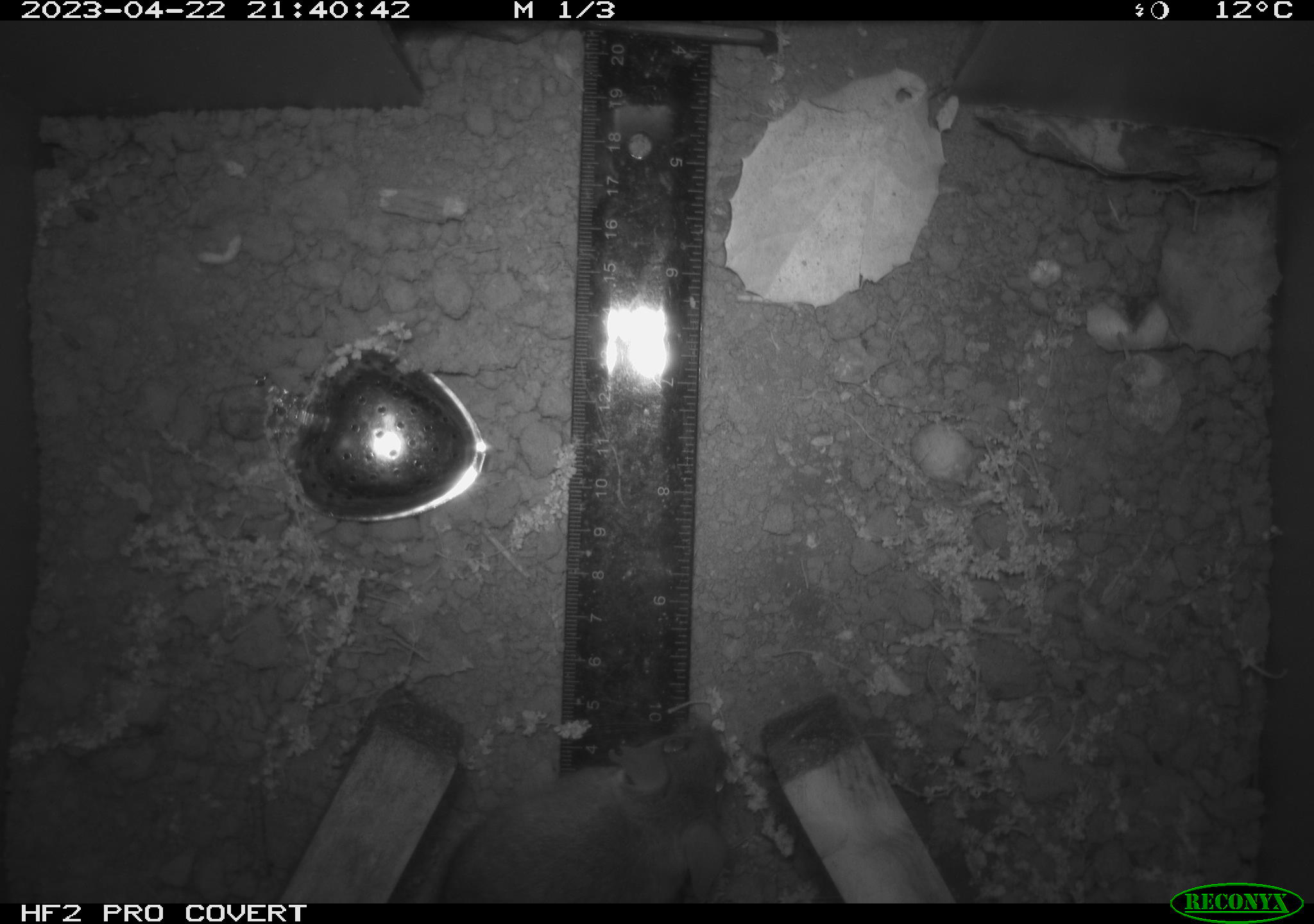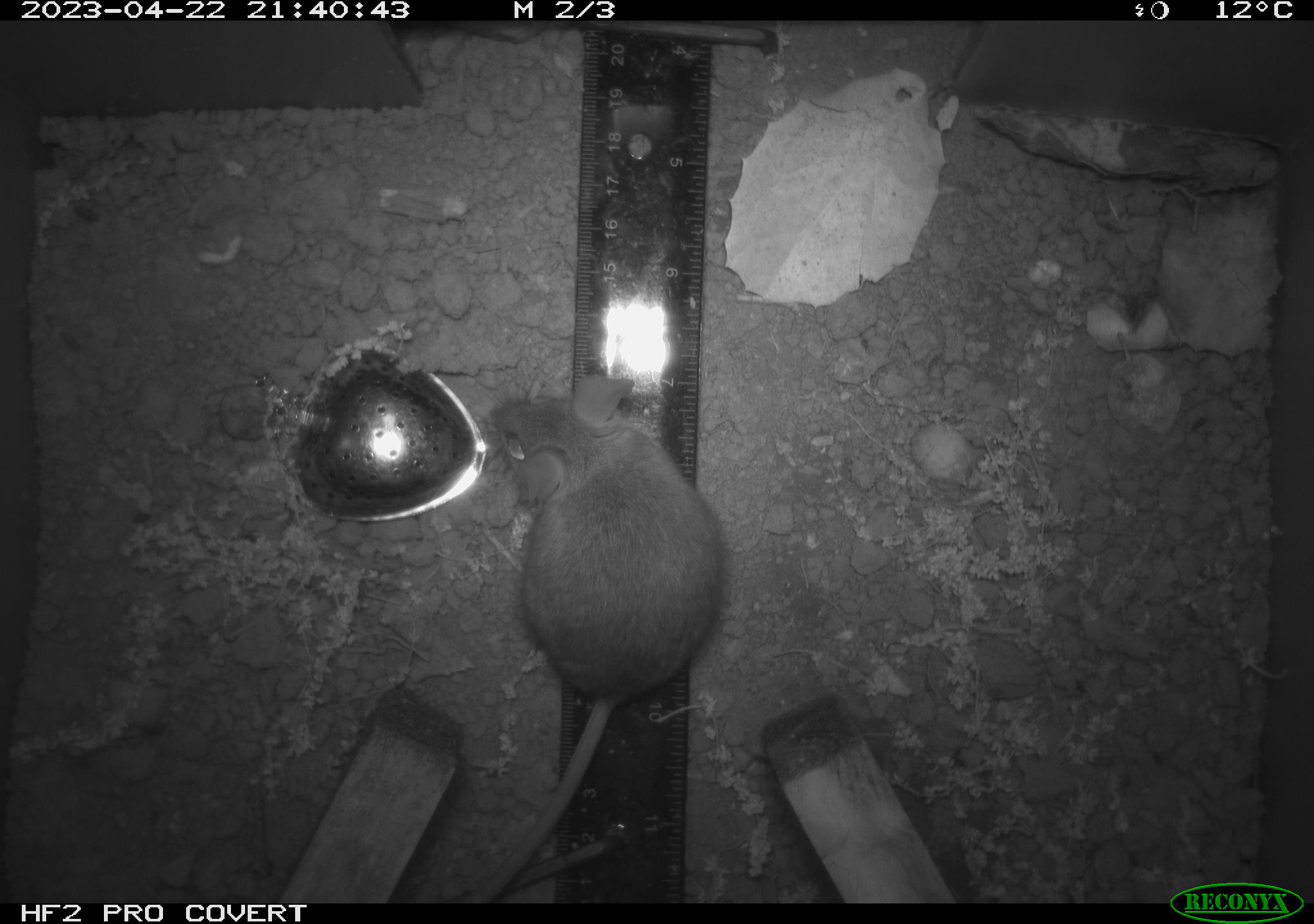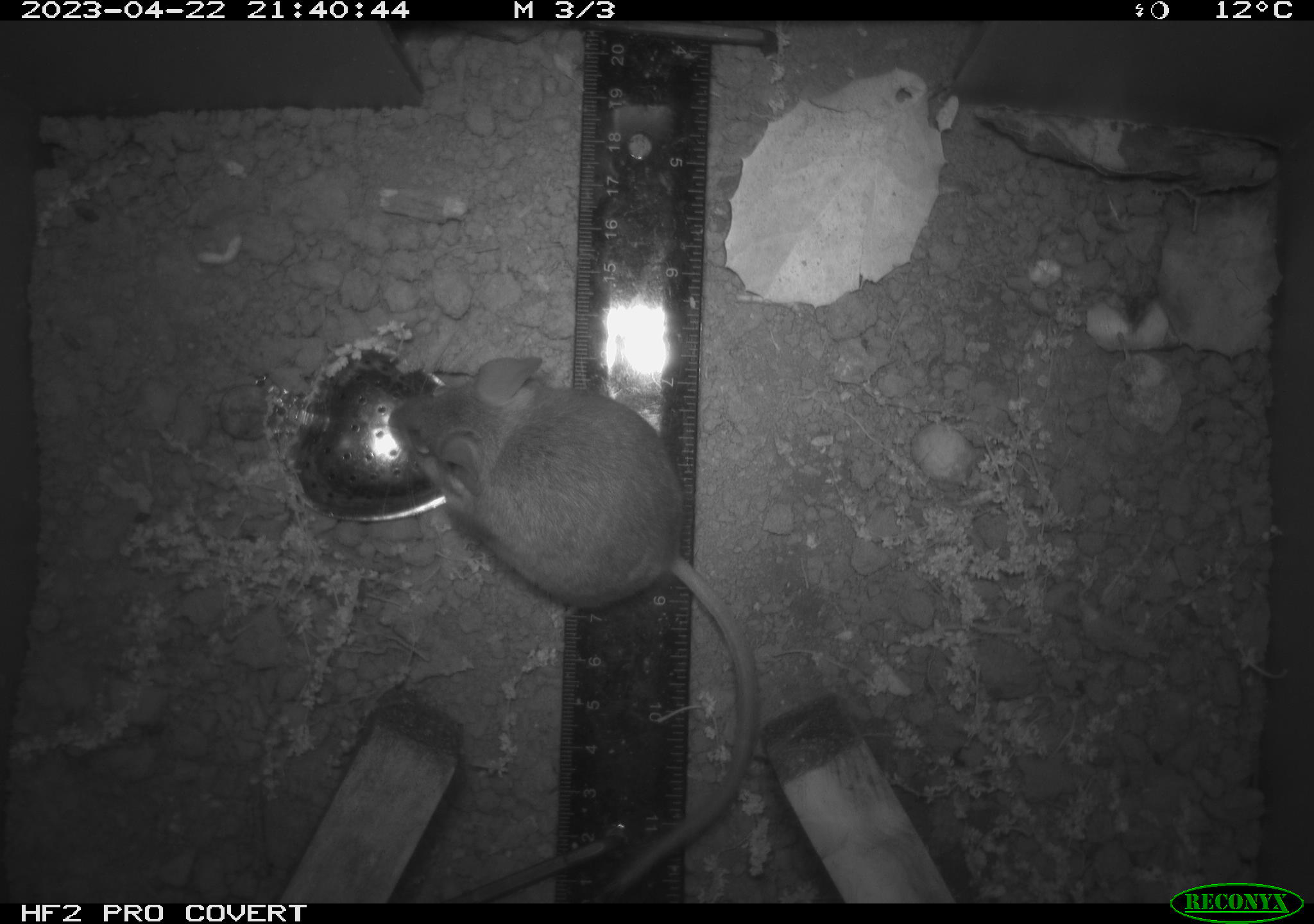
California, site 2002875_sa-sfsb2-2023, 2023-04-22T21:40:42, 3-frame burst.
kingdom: Animalia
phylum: Chordata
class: Mammalia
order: Rodentia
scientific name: Rodentia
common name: mouse species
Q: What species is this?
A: Mouse species (Rodentia).